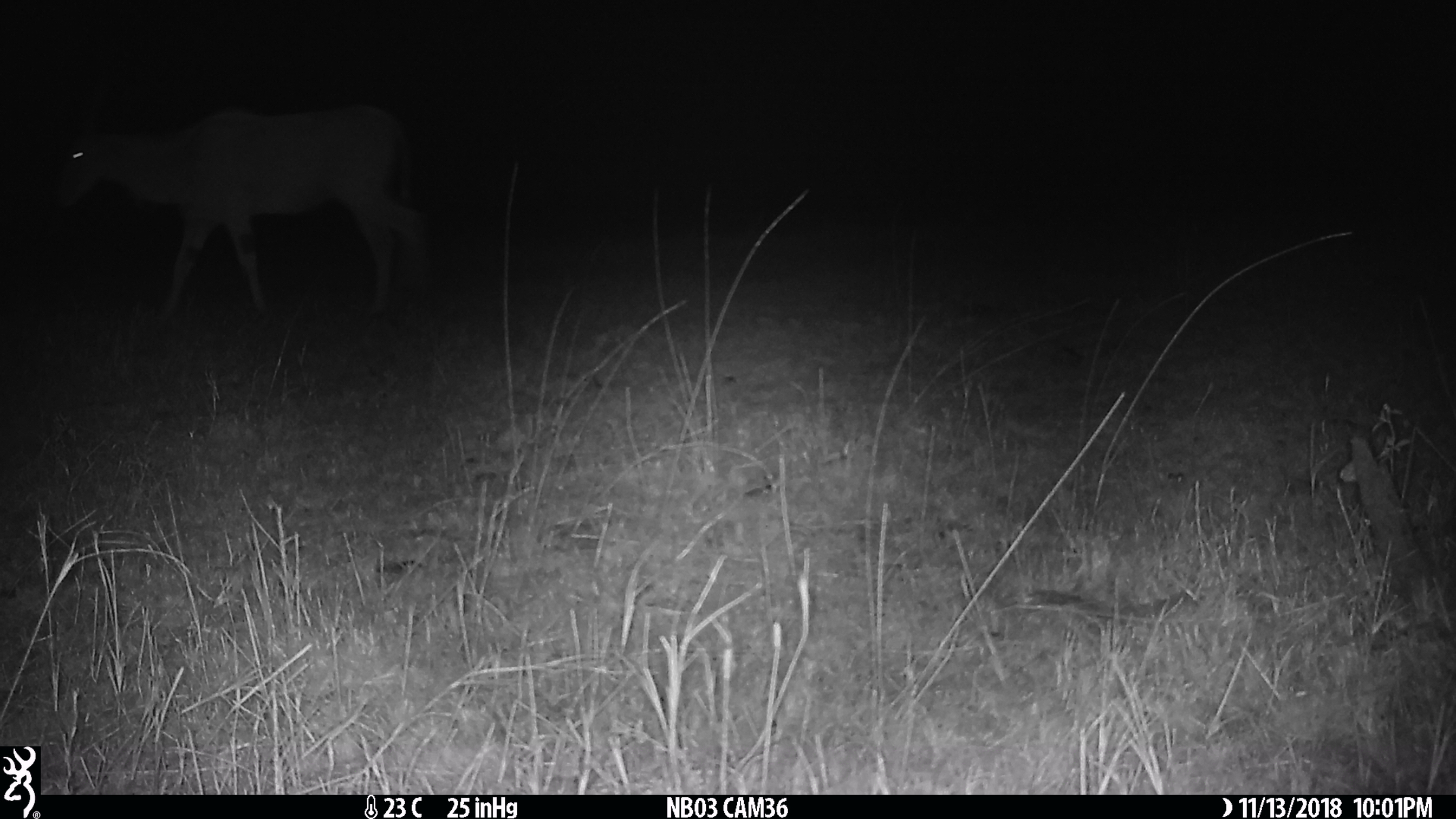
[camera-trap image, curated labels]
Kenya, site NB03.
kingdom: Animalia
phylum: Chordata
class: Mammalia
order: Artiodactyla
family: Bovidae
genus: Tragelaphus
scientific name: Tragelaphus oryx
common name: eland